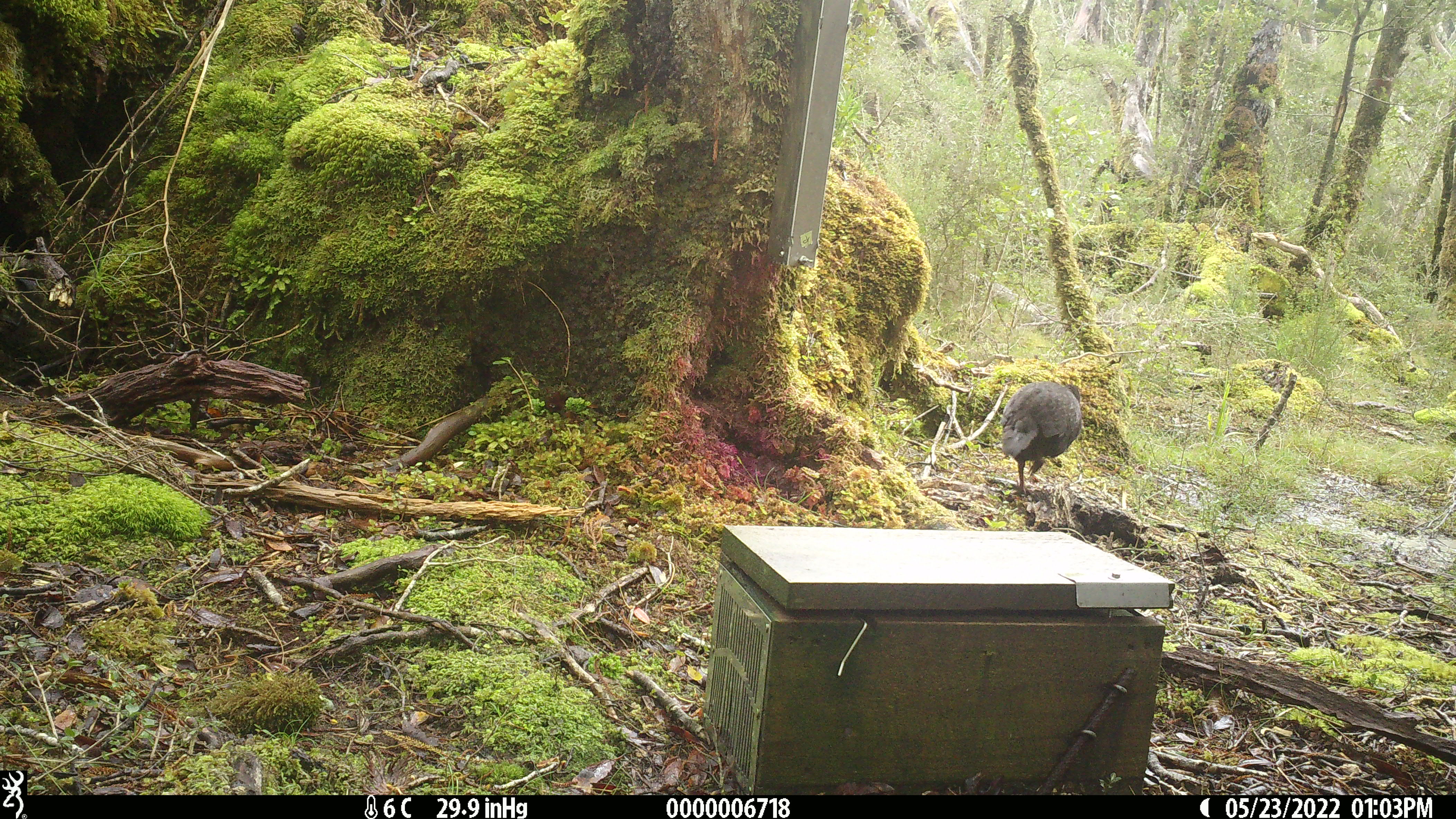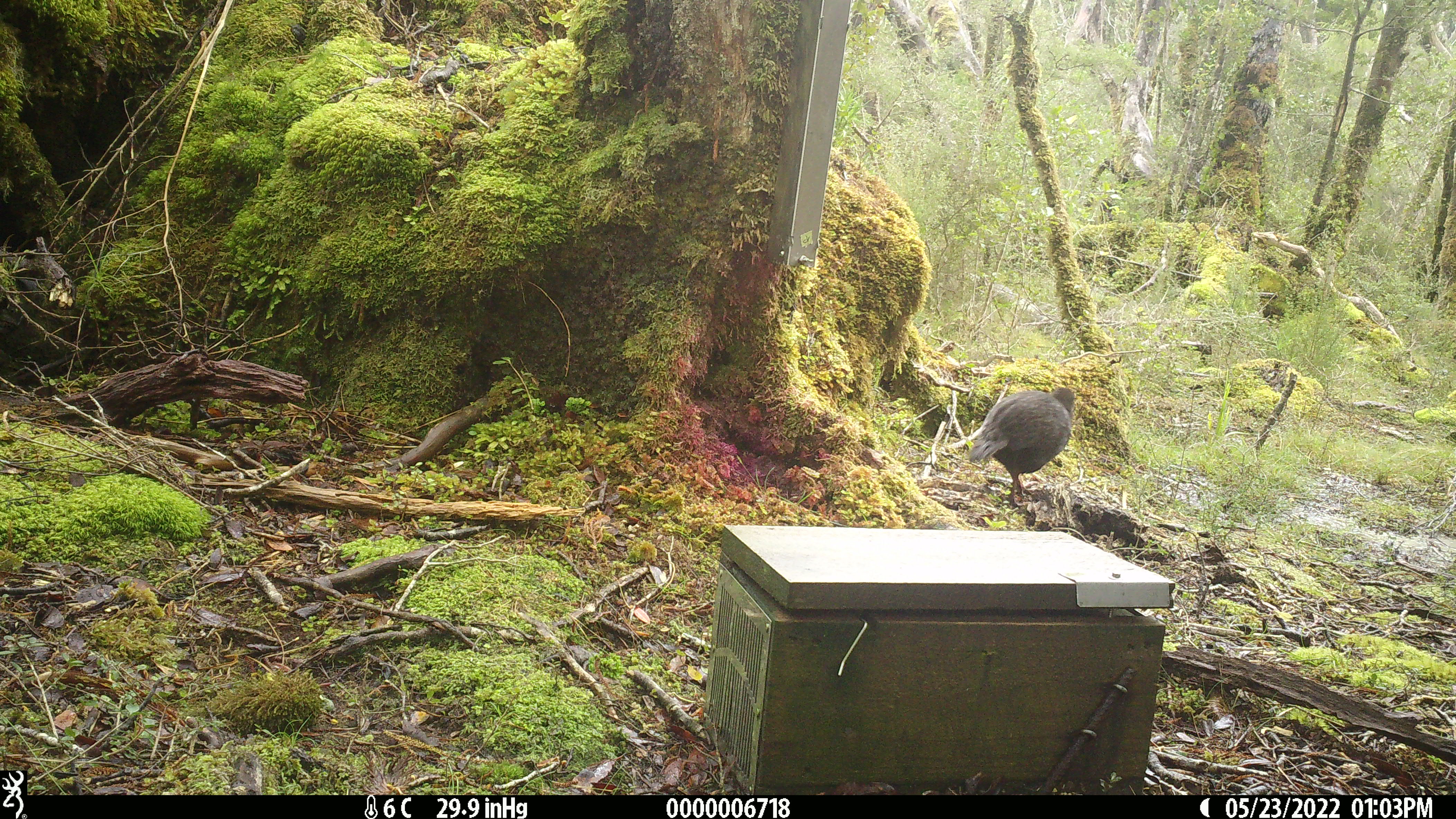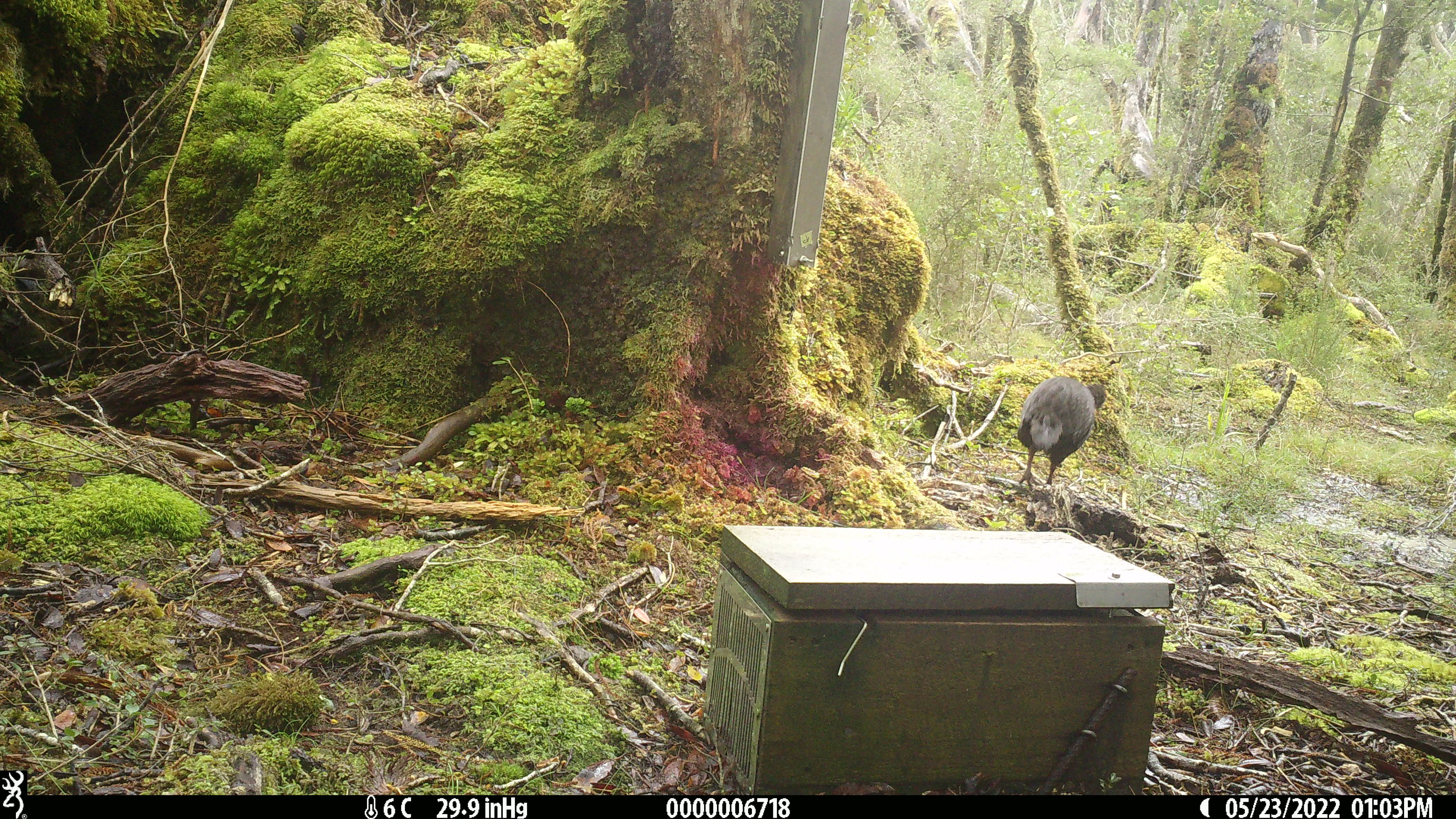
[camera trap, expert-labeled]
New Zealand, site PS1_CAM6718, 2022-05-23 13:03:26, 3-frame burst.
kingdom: Animalia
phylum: Chordata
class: Aves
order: Gruiformes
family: Rallidae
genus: Gallirallus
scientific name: Gallirallus australis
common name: weka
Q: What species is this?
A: Weka (Gallirallus australis).